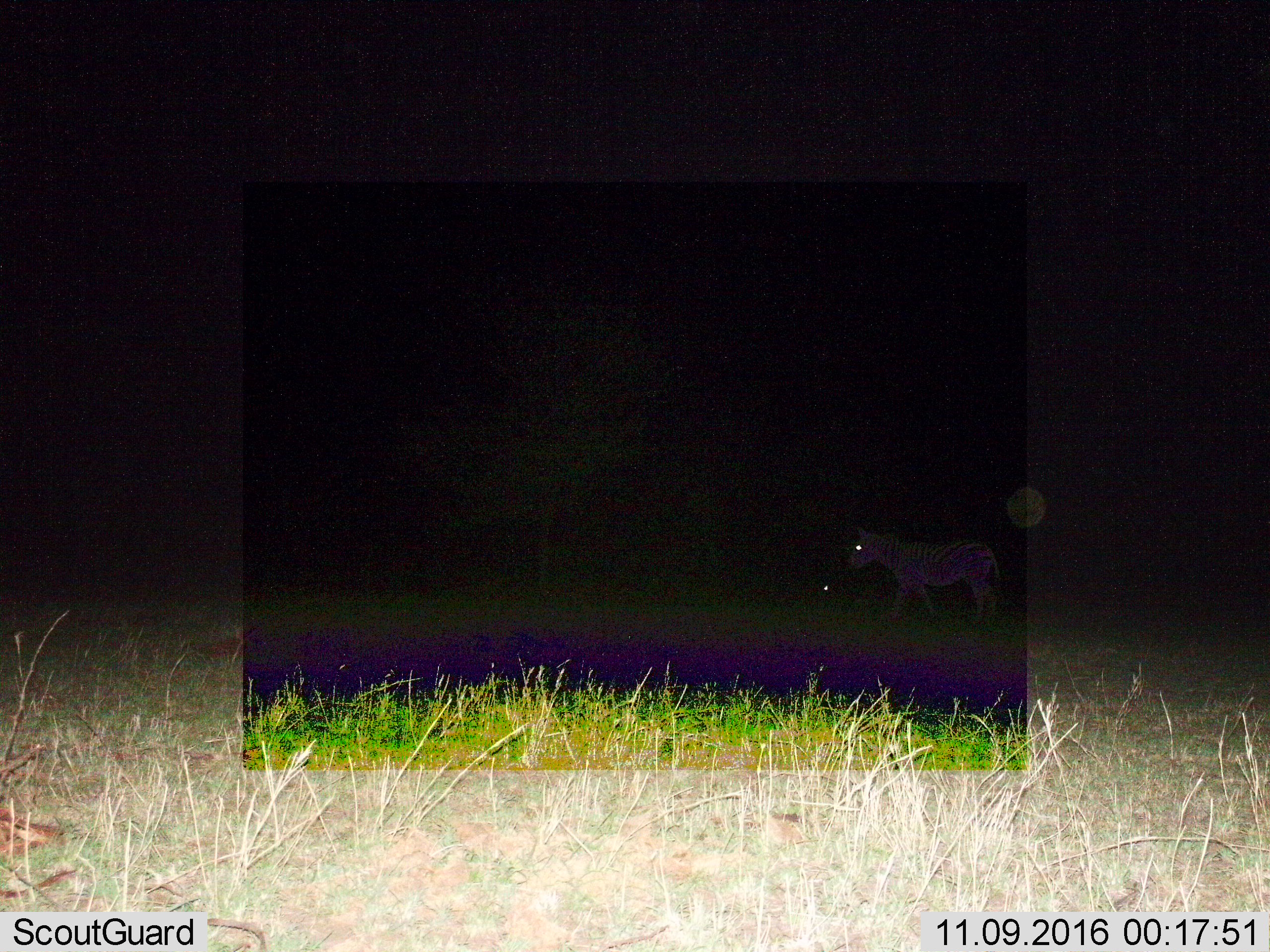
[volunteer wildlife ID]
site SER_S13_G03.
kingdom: Animalia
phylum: Chordata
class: Mammalia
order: Perissodactyla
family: Equidae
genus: Equus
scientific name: Equus quagga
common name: plains zebra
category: zebraplains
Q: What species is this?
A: Zebraplains (plains zebra) (Equus quagga).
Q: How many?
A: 1.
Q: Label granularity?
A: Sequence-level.